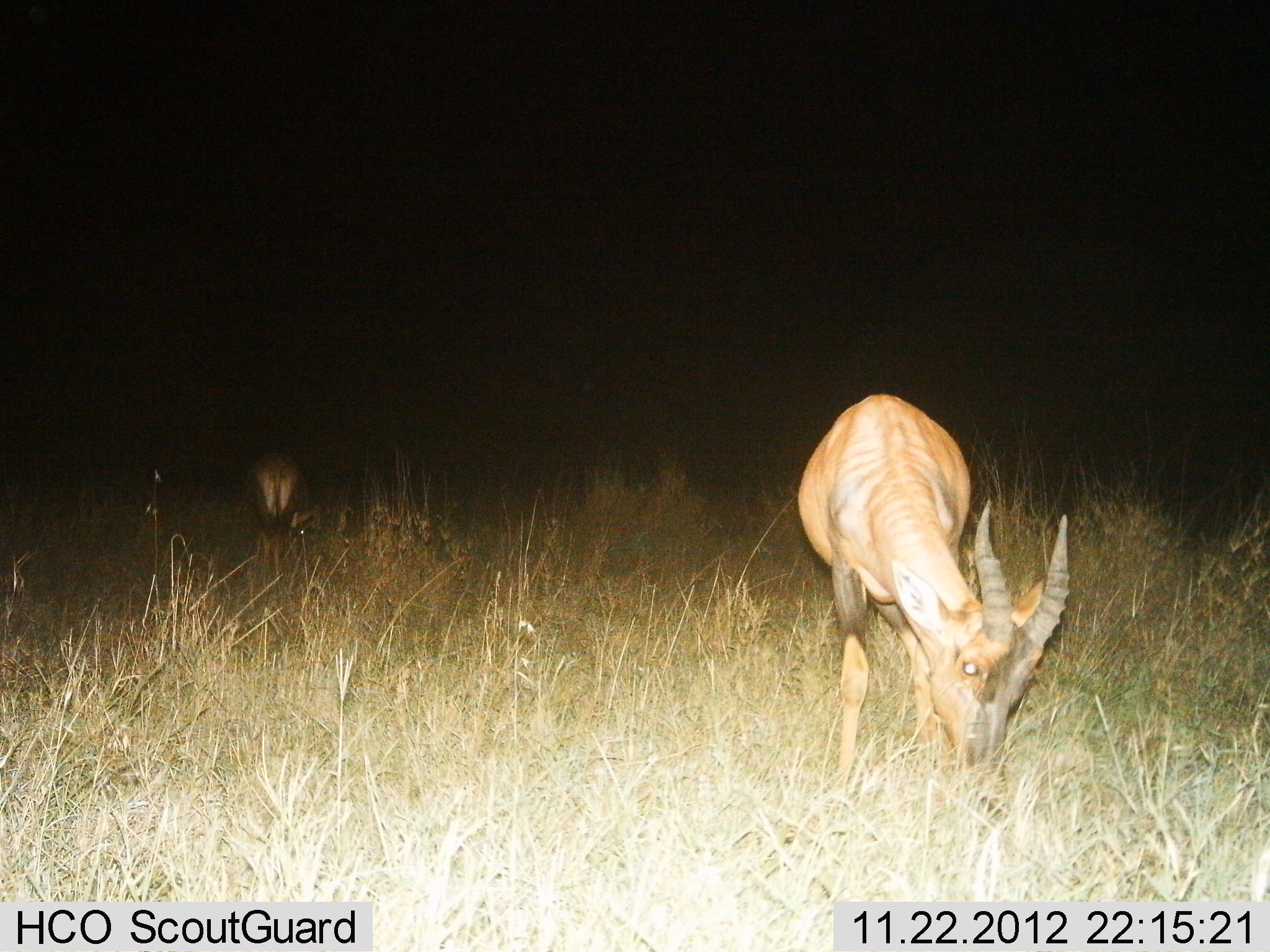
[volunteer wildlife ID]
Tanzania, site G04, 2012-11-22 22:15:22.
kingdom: Animalia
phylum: Chordata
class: Mammalia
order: Artiodactyla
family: Bovidae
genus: Damaliscus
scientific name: Damaliscus lunatus jimela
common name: topi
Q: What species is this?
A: Topi (Damaliscus lunatus jimela).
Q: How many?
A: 2.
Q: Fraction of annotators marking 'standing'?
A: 0%.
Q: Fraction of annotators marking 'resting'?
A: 0%.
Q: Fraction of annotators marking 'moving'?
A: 0%.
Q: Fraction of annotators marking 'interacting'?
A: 0%.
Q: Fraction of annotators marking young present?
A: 10%.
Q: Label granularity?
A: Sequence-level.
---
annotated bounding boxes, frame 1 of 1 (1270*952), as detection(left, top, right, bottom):
animal: detection(798, 394, 1070, 817); detection(245, 451, 305, 571)